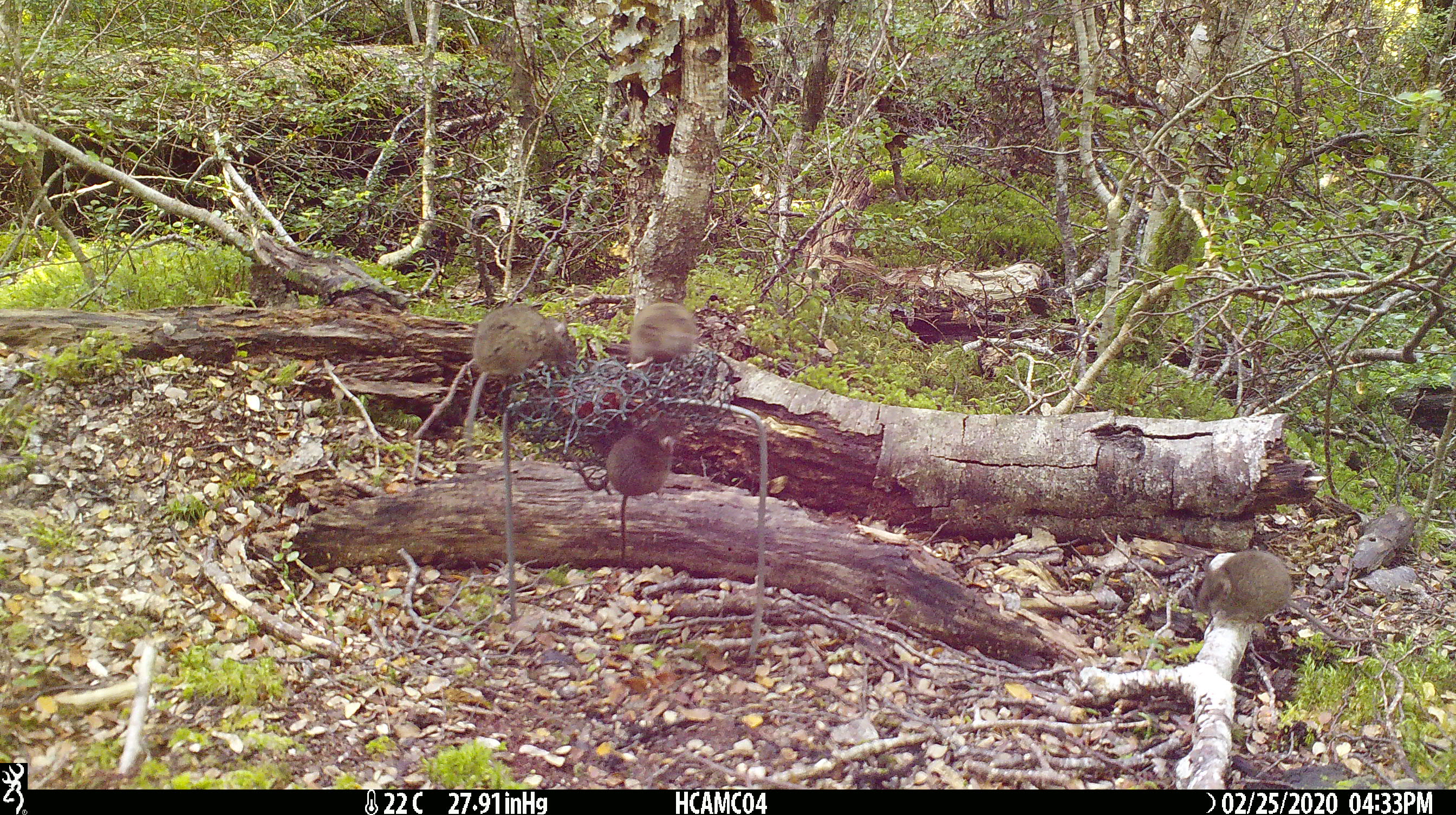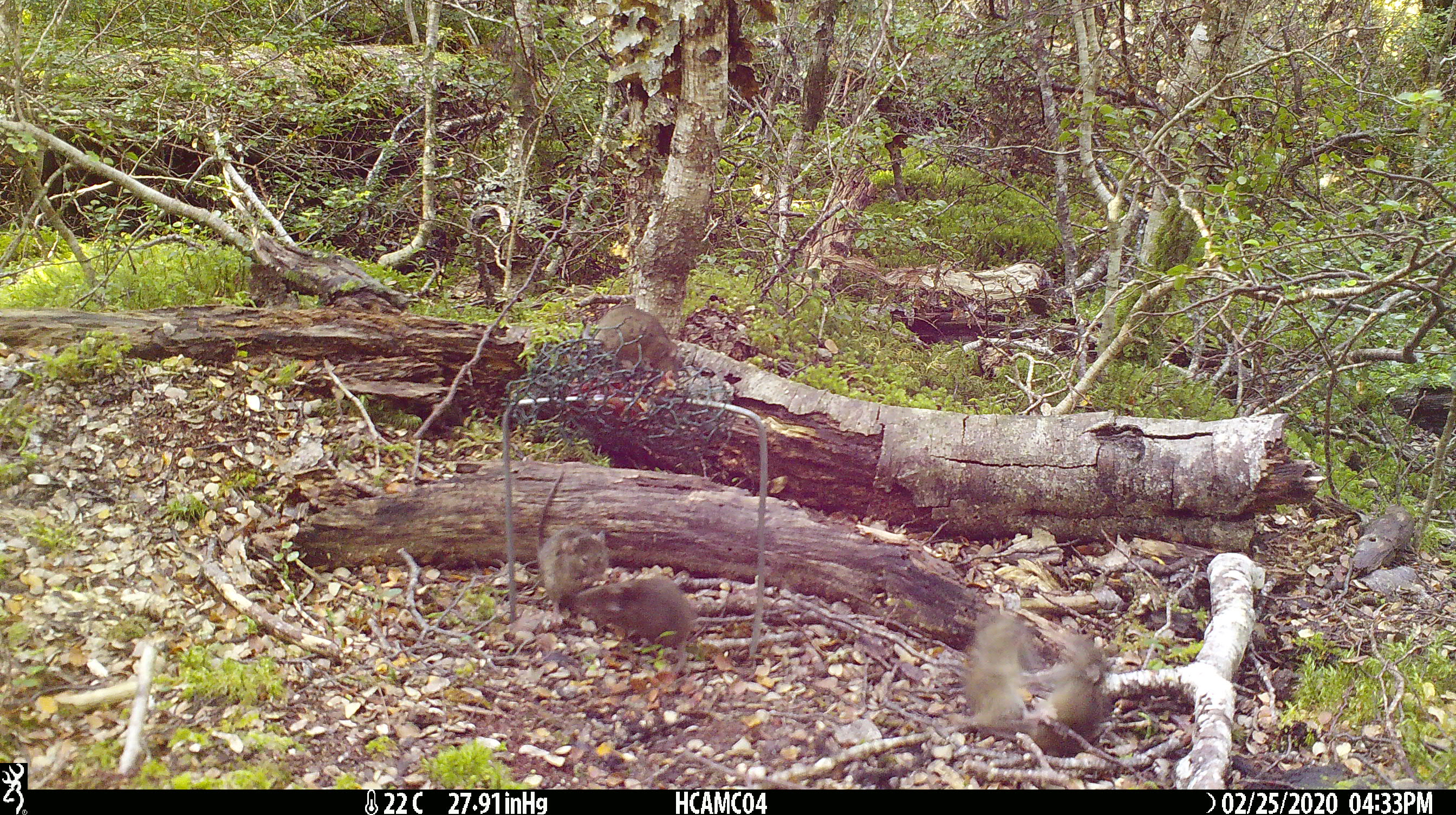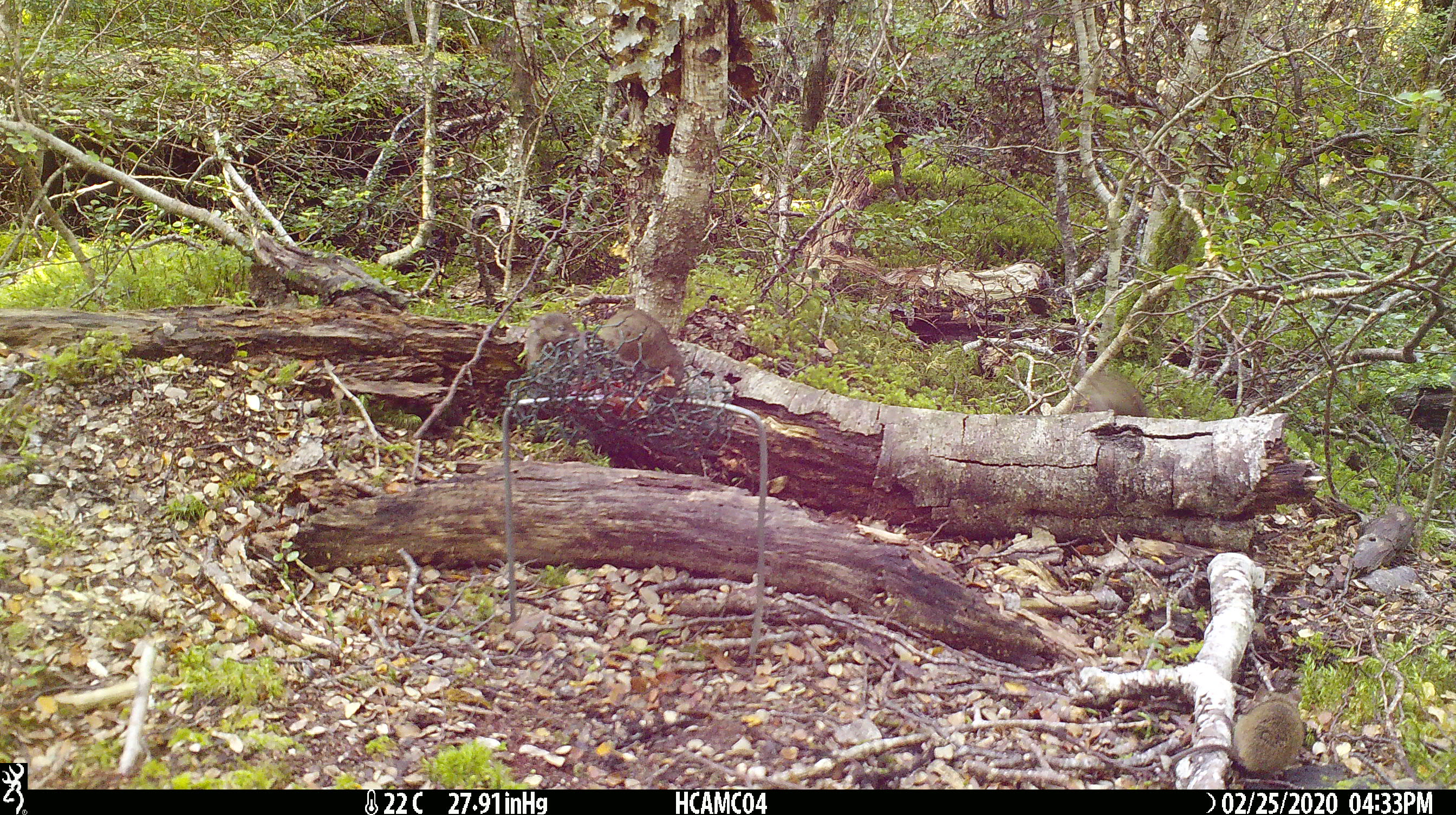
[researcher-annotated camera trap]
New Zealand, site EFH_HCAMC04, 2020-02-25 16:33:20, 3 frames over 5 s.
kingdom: Animalia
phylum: Chordata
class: Mammalia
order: Rodentia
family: Muridae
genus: Mus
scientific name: Mus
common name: mouse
Mouse (Mus).